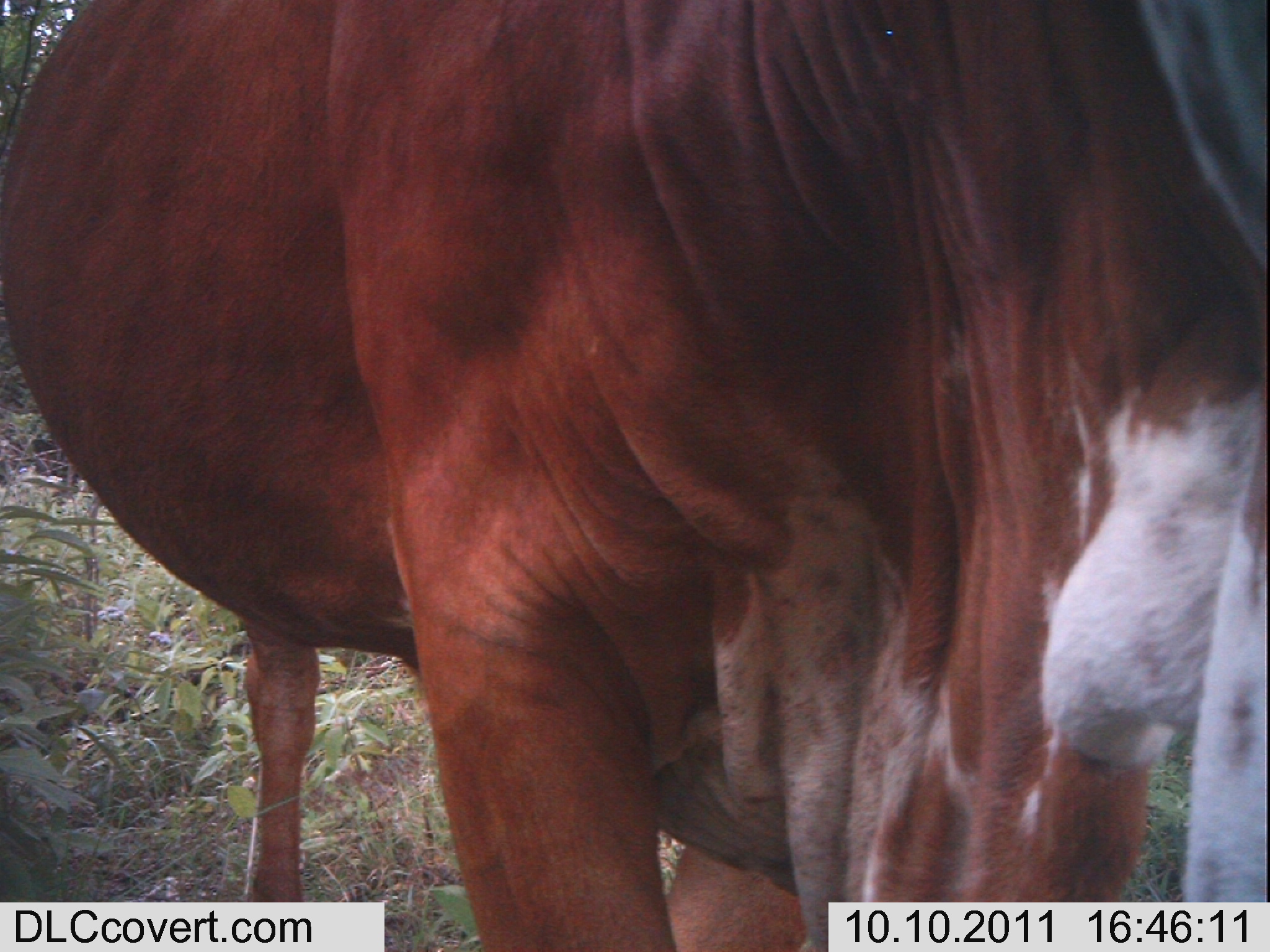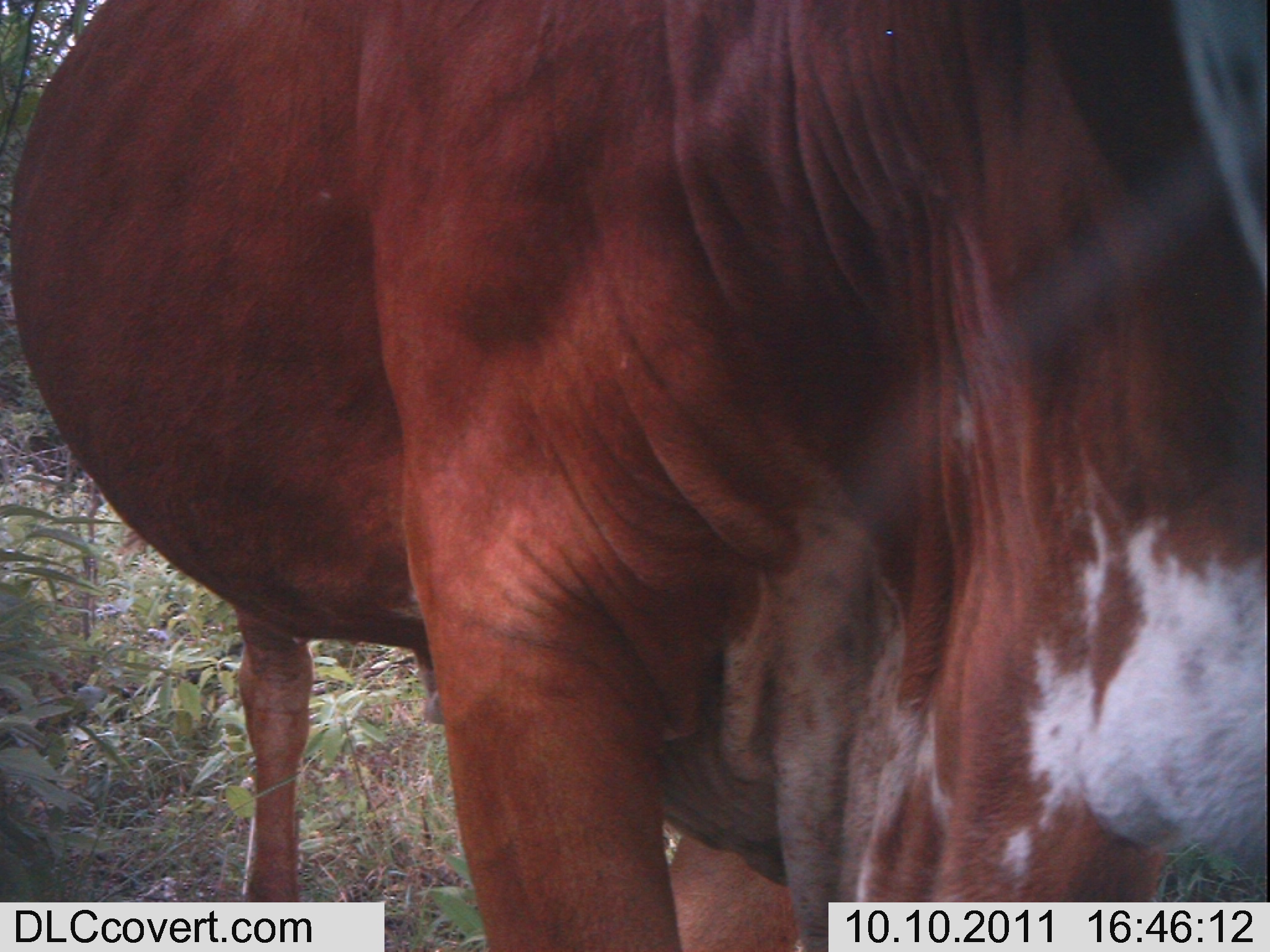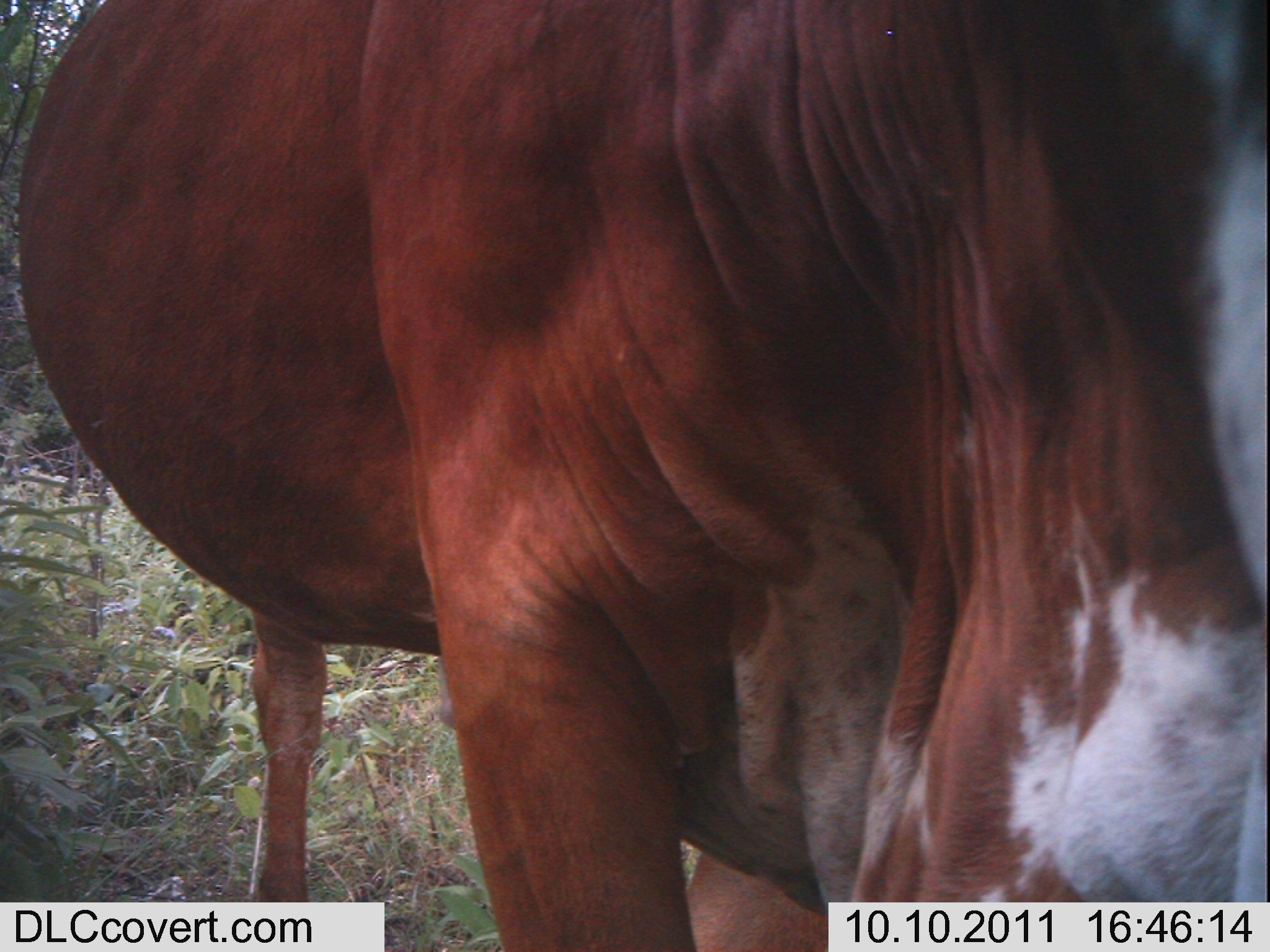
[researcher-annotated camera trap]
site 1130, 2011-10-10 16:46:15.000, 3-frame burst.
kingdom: Animalia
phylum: Chordata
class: Mammalia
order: Artiodactyla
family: Bovidae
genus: Bos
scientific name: Bos taurus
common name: domestic cattle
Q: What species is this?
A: Bos taurus (domestic cattle).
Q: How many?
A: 1.